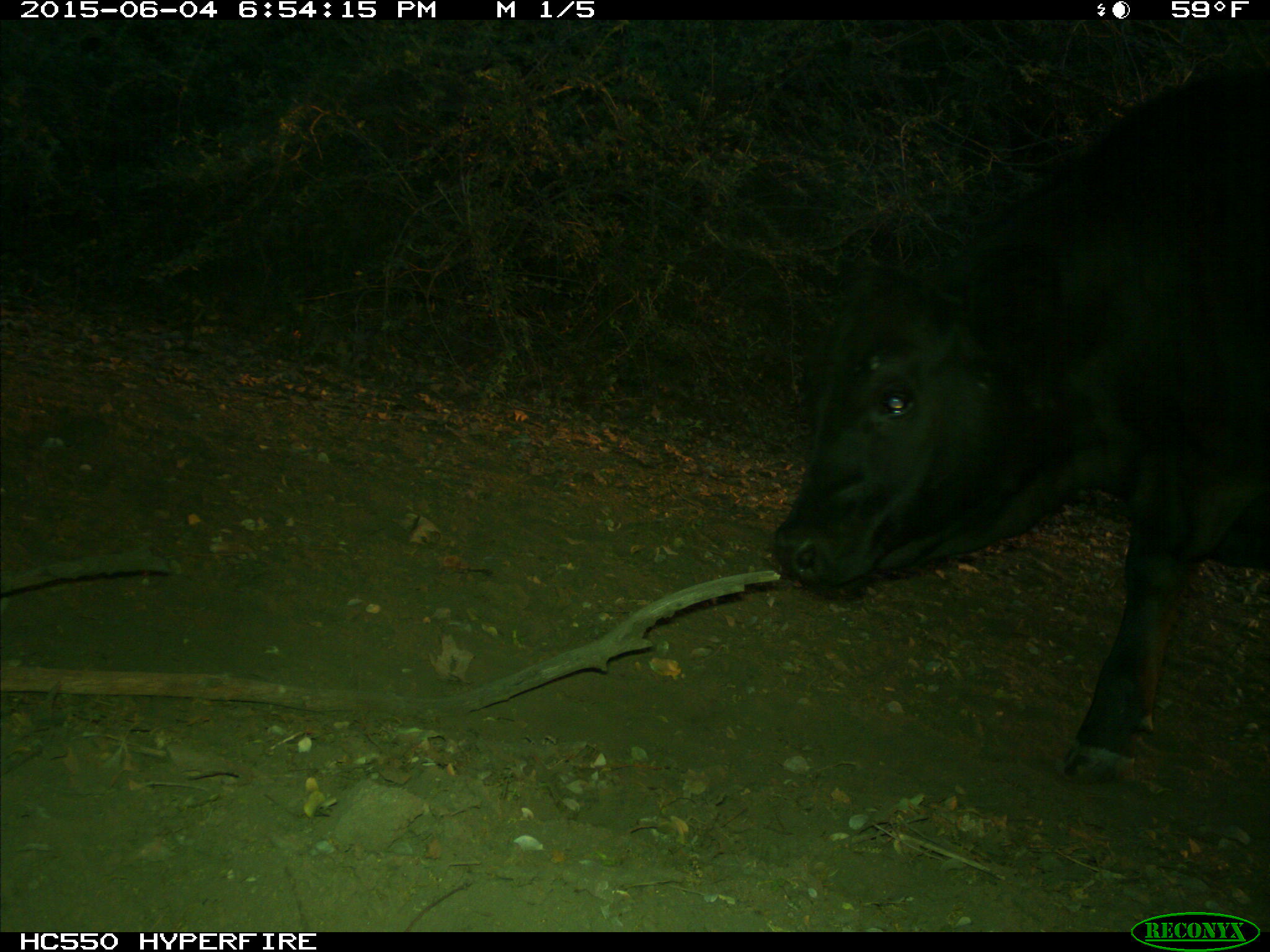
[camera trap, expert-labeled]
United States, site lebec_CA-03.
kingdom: Animalia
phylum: Chordata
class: Mammalia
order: Artiodactyla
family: Bovidae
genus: Bos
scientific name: Bos taurus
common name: domestic cow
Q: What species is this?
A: Bos taurus (domestic cow).